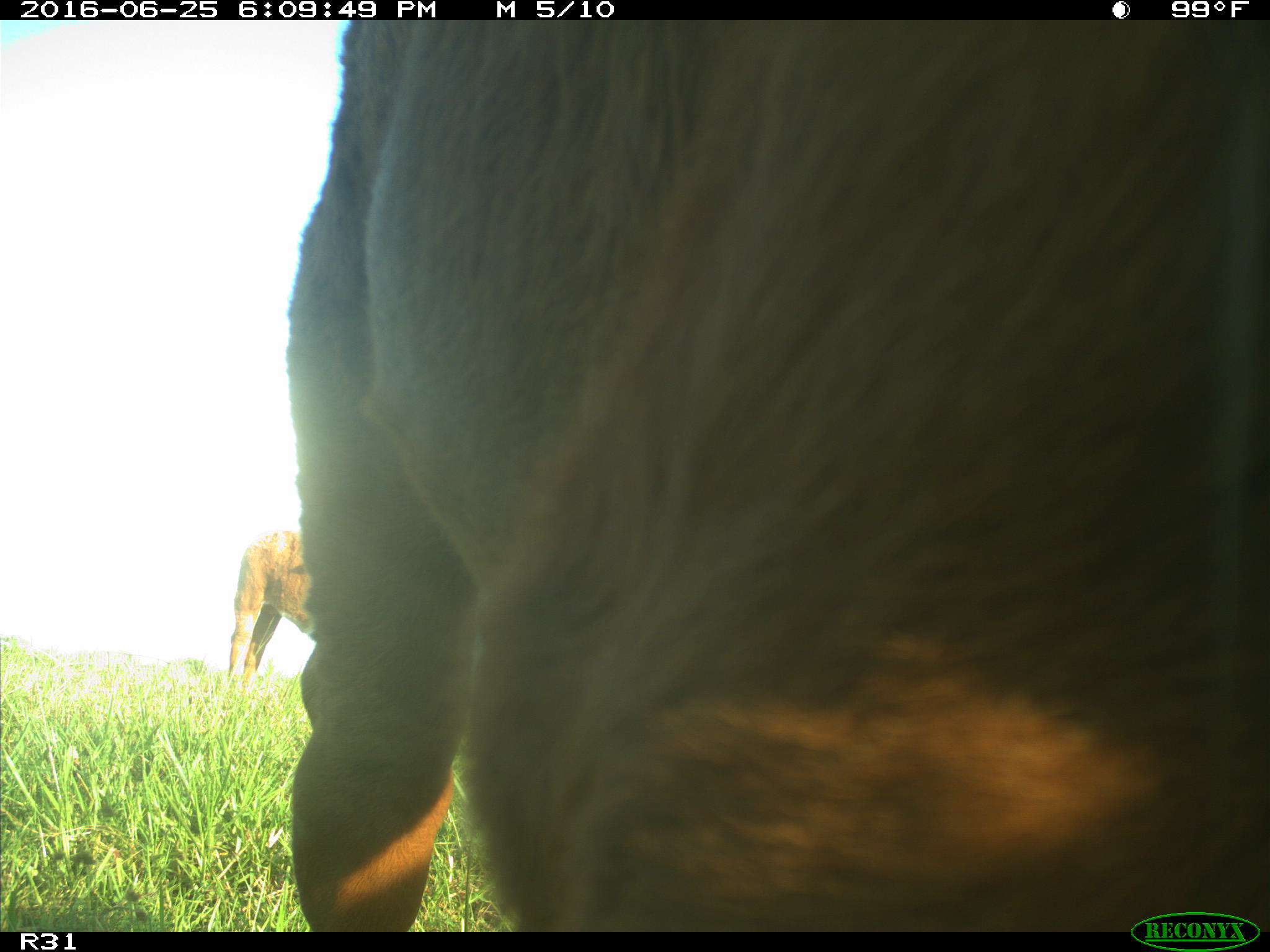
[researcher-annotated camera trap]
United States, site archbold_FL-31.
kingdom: Animalia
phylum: Chordata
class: Mammalia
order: Artiodactyla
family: Bovidae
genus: Bos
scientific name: Bos taurus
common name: domestic cow